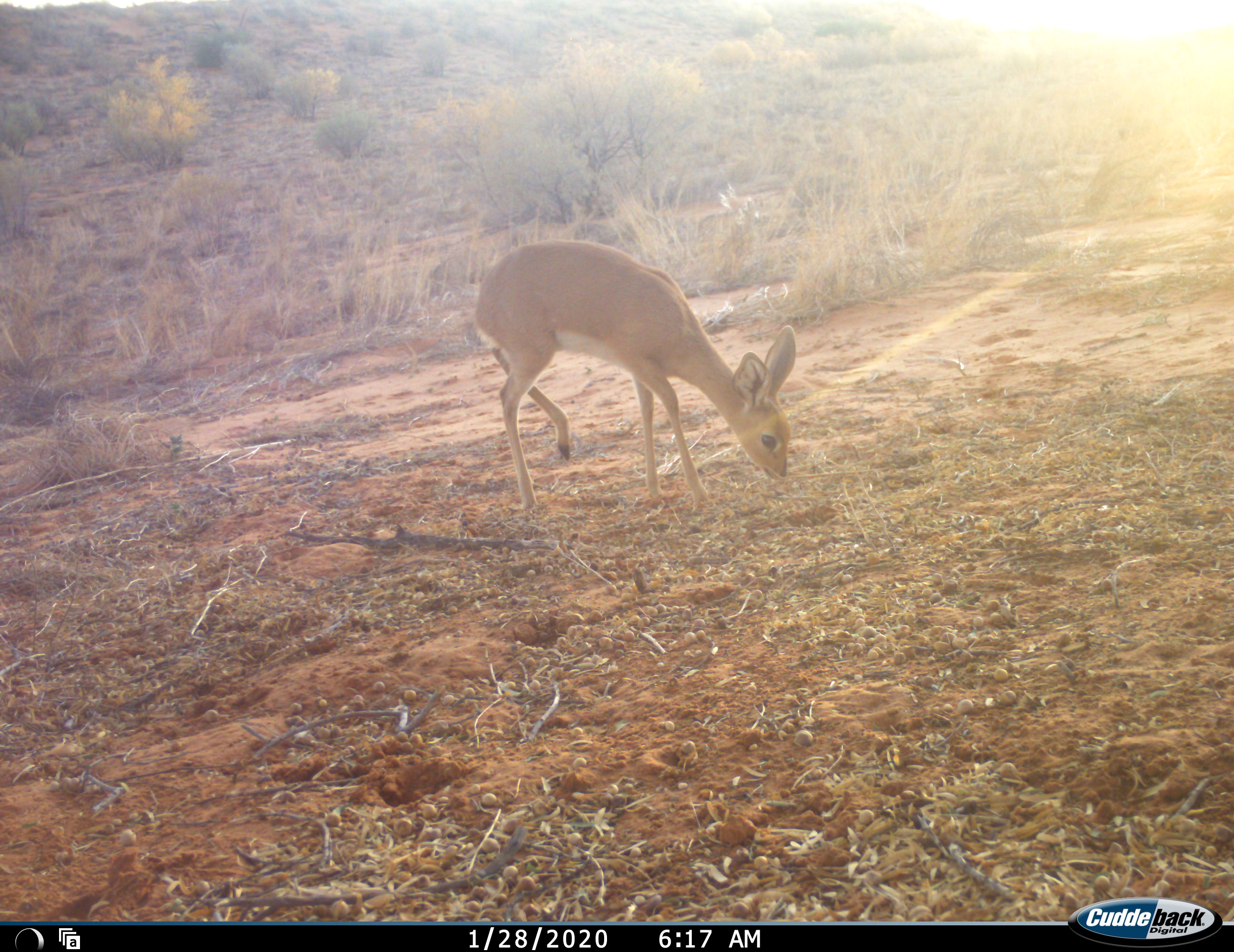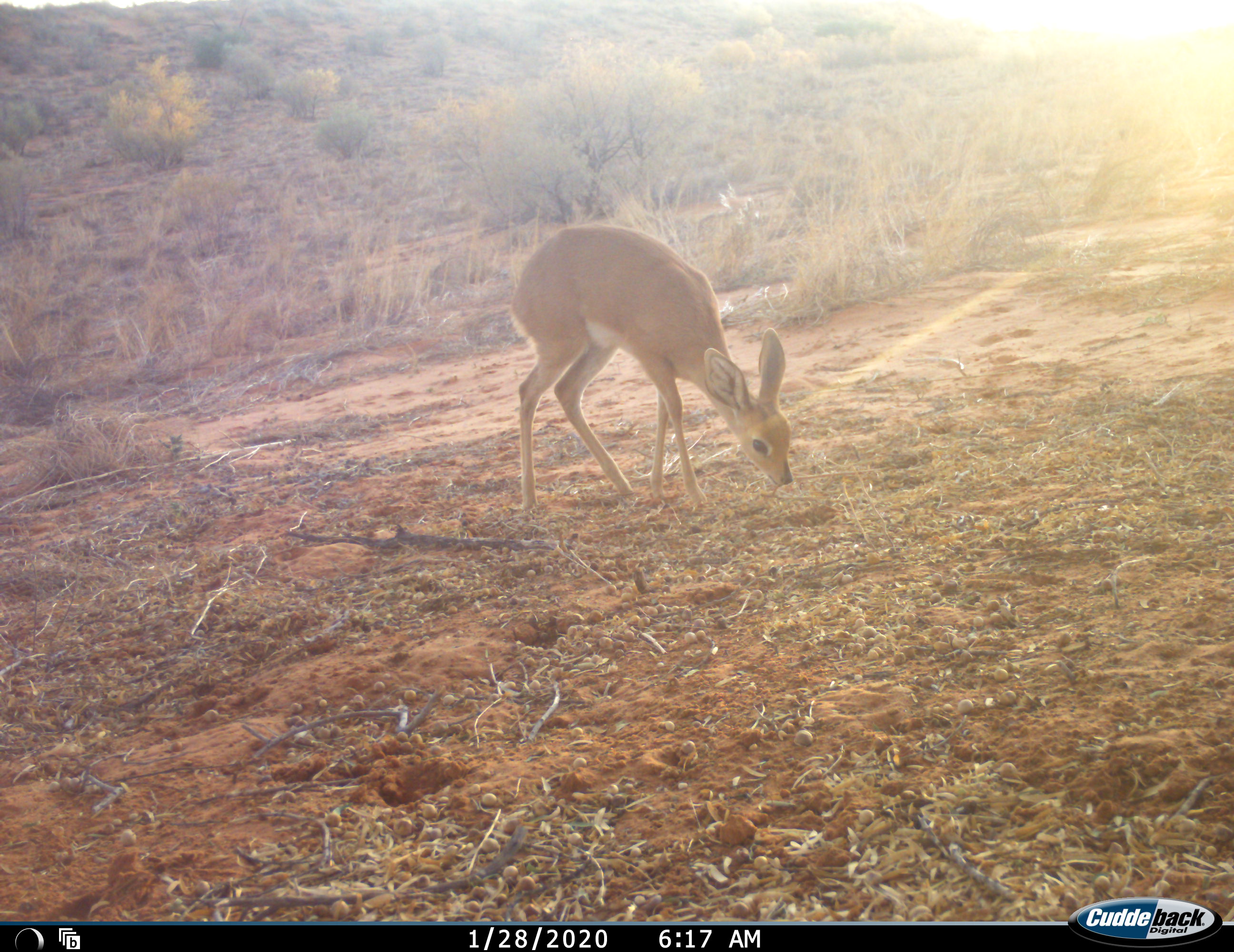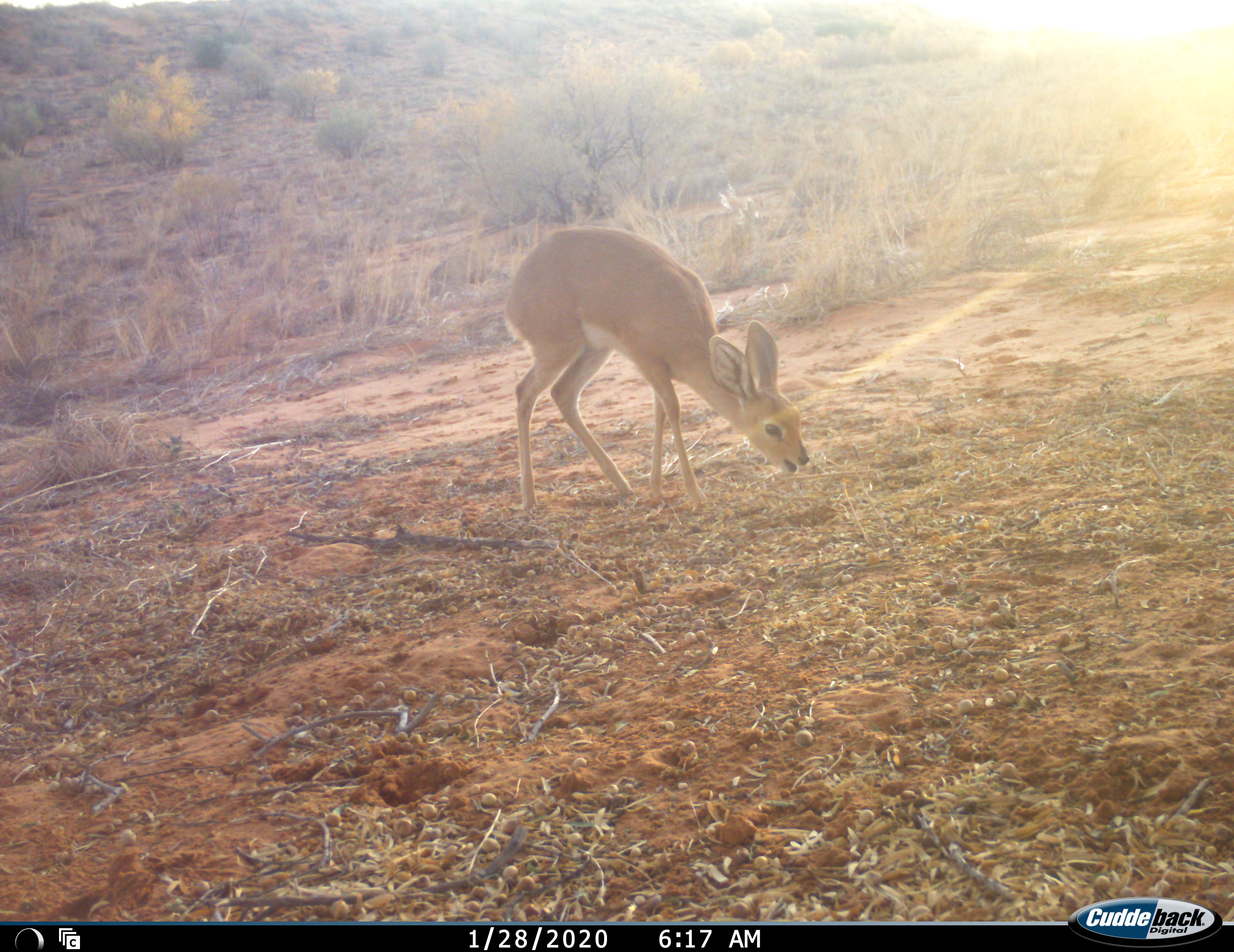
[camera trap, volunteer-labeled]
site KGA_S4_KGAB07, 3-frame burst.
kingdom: Animalia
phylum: Chordata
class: Mammalia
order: Artiodactyla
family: Bovidae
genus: Raphicerus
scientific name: Raphicerus campestris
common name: steenbok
Steenbok (Raphicerus campestris), count 1. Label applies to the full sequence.